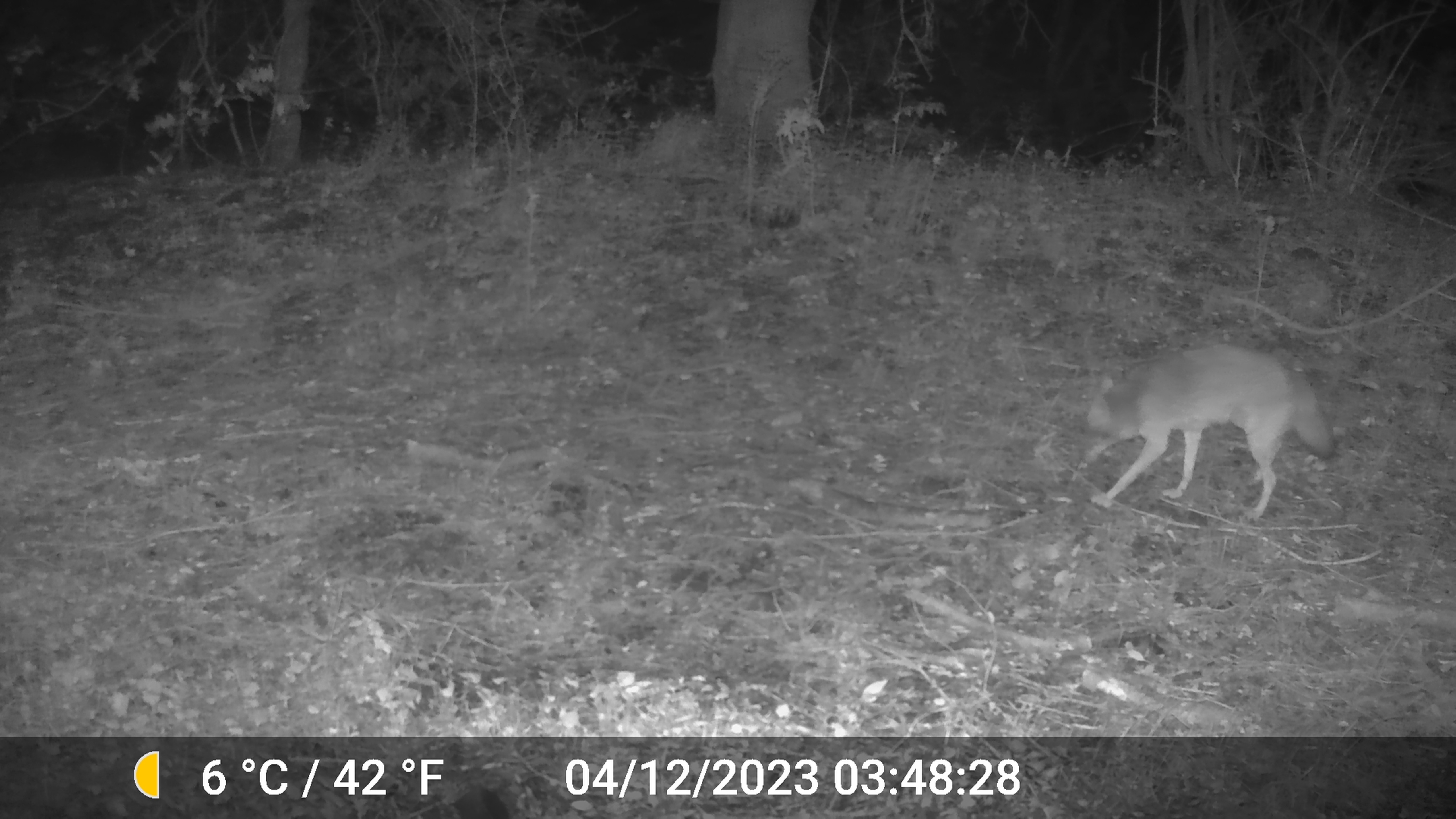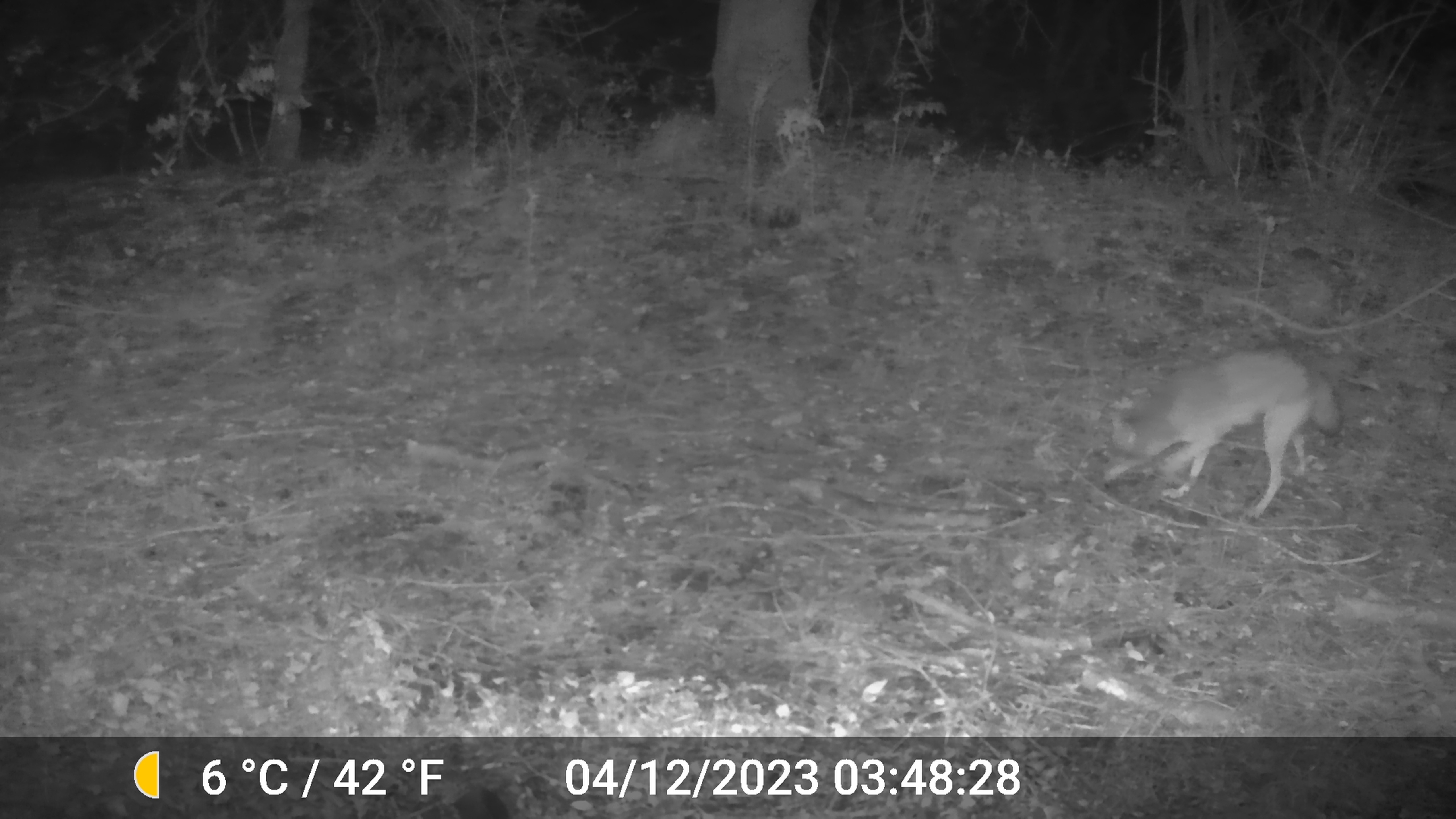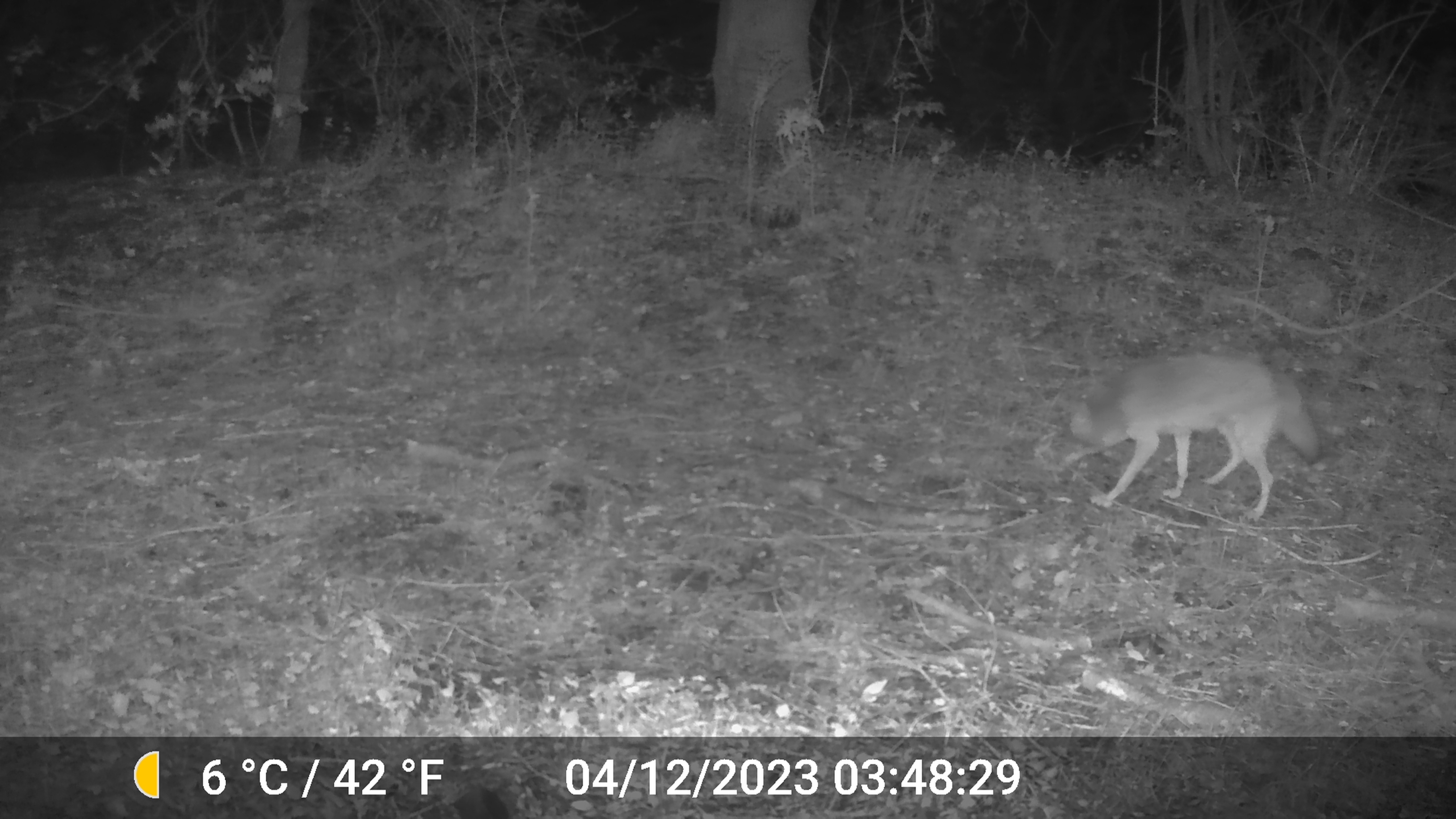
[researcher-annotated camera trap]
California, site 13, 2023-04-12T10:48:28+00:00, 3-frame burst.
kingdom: Animalia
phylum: Chordata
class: Mammalia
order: Carnivora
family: Canidae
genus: Canis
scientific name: Canis latrans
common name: coyote